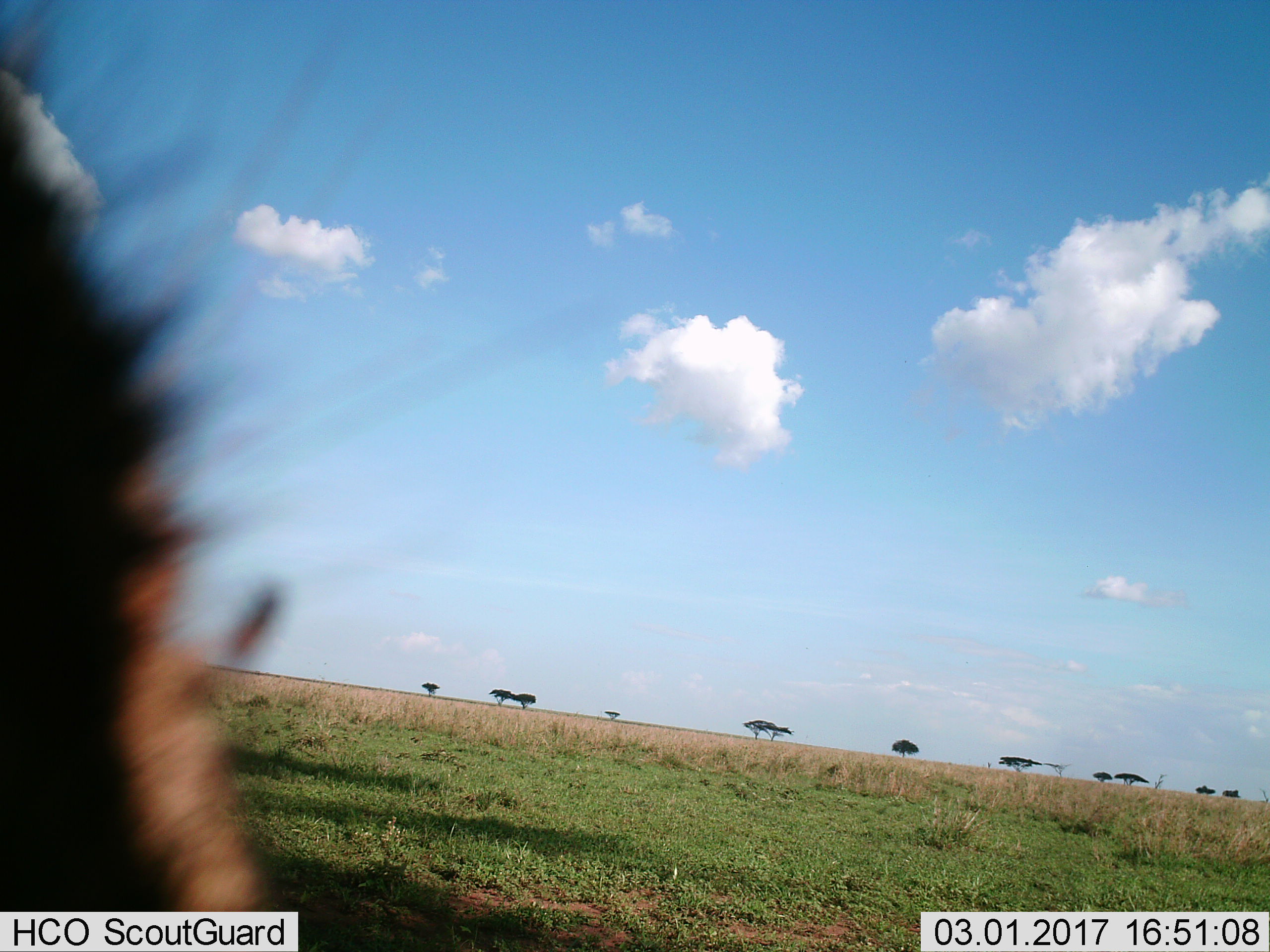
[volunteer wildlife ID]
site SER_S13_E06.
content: unidentified animal